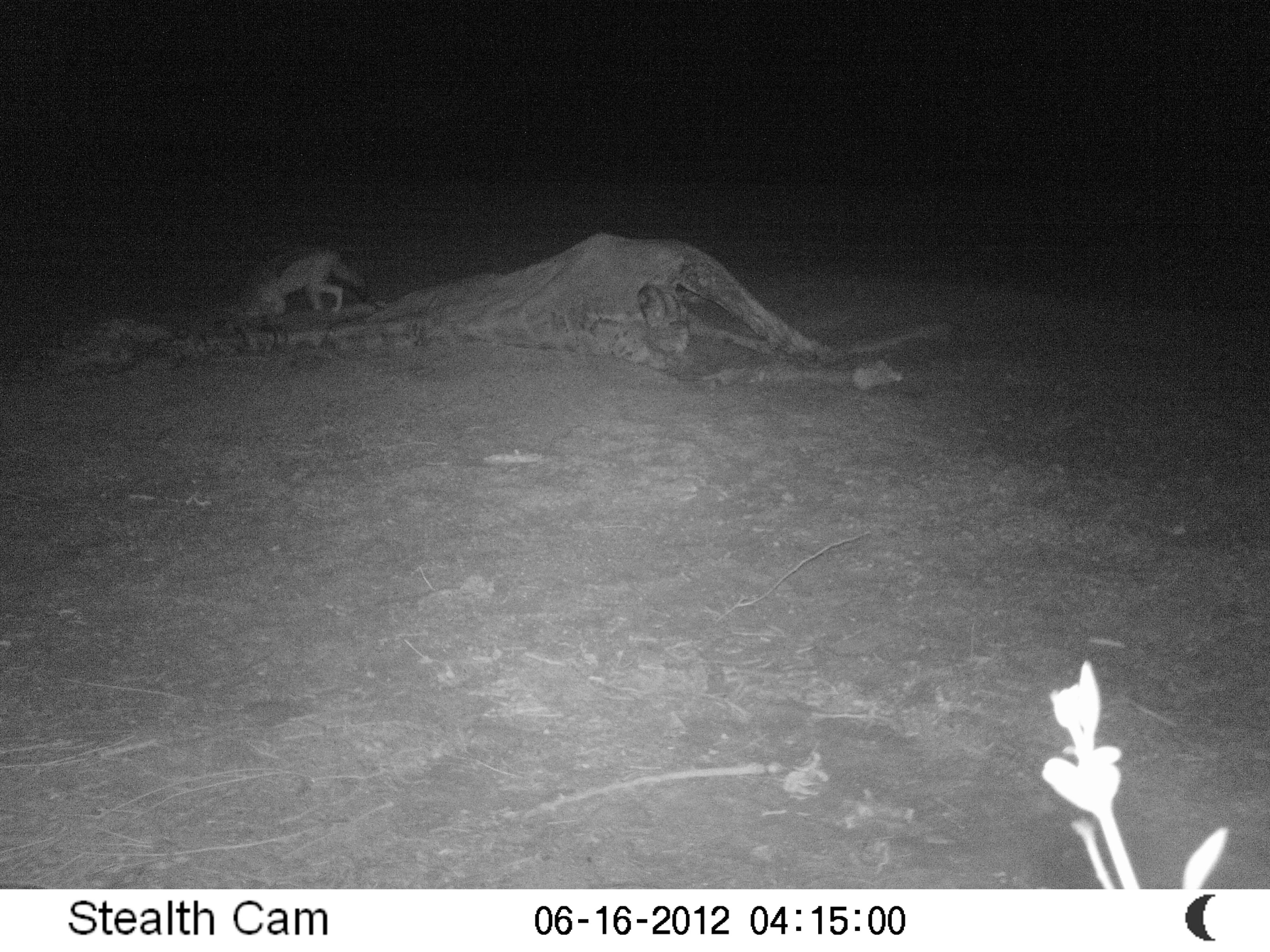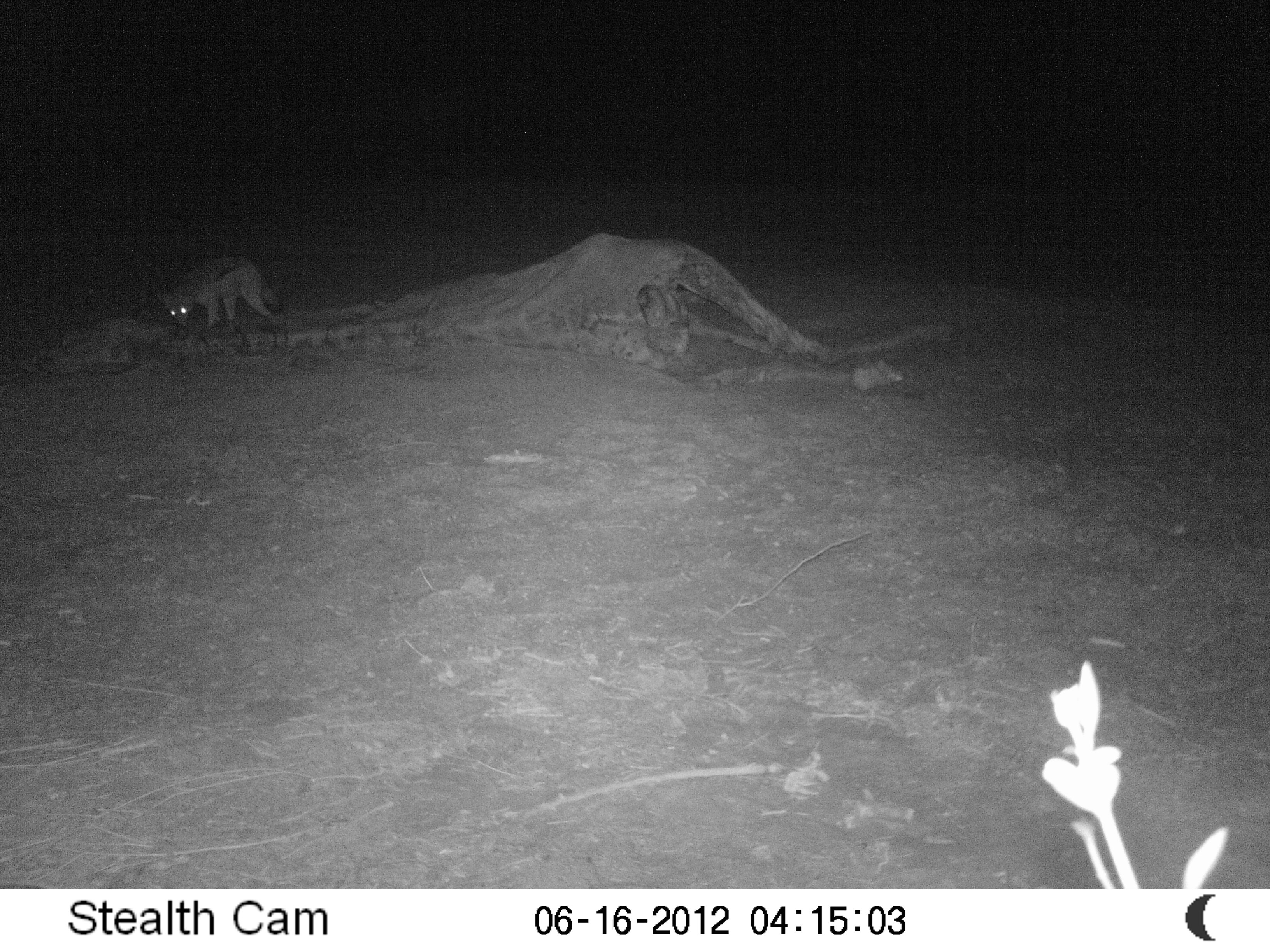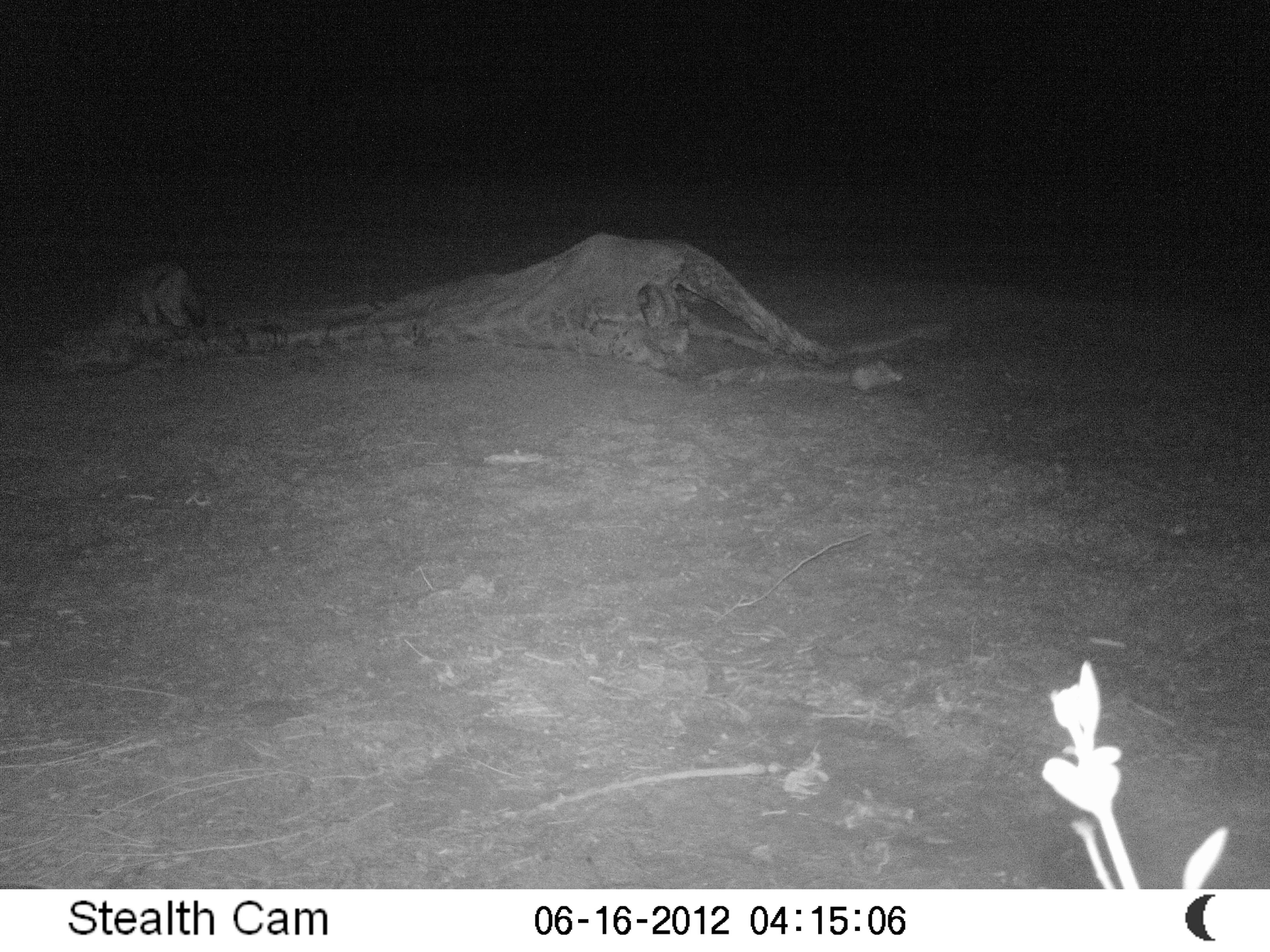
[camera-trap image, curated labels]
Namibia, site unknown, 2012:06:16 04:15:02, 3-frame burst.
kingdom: Animalia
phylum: Chordata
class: Mammalia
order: Carnivora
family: Canidae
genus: Lupulella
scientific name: Lupulella mesomelas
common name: black-backed jackal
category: canis mesomelas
Canis mesomelas (black-backed jackal) (Lupulella mesomelas).